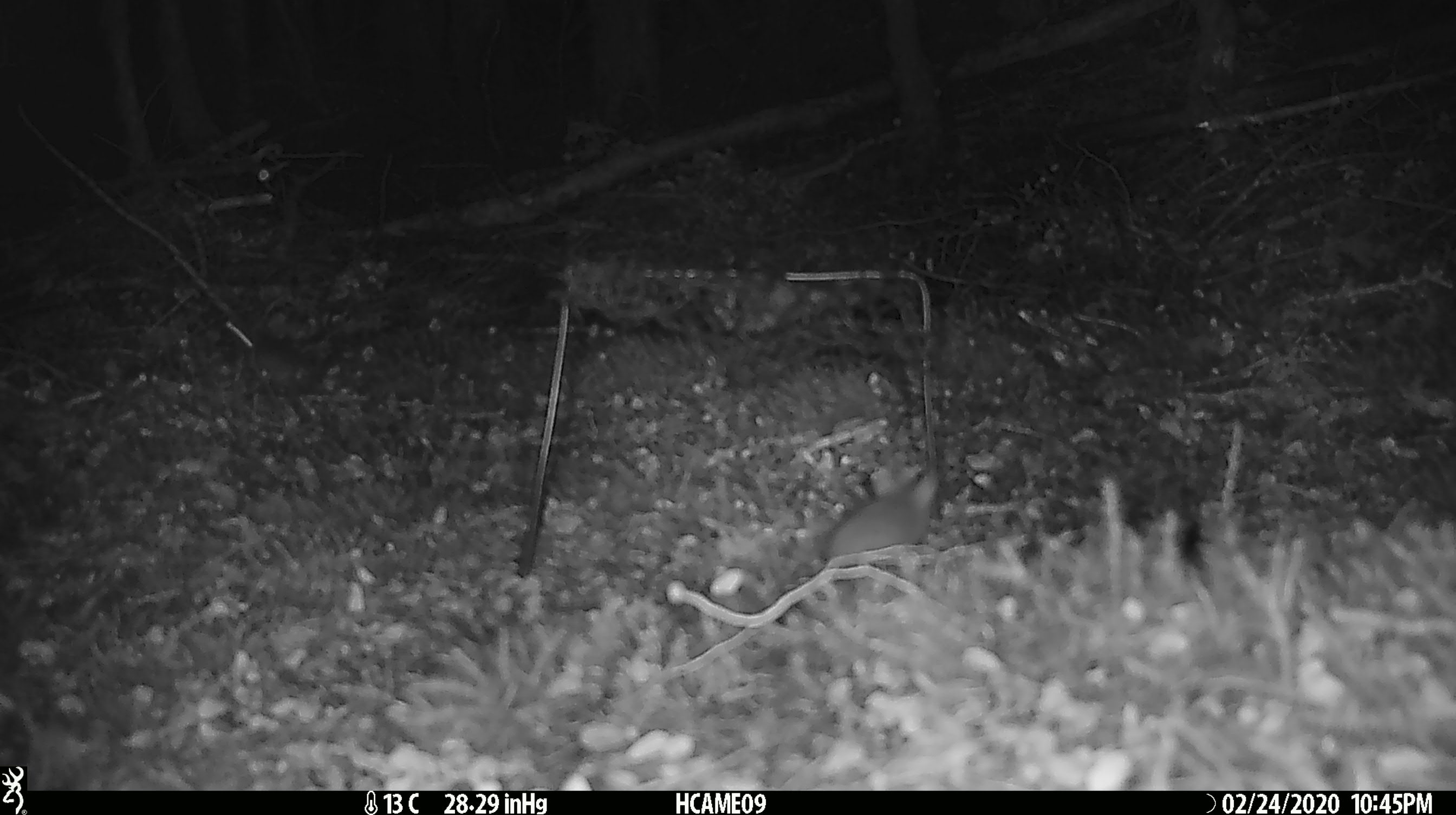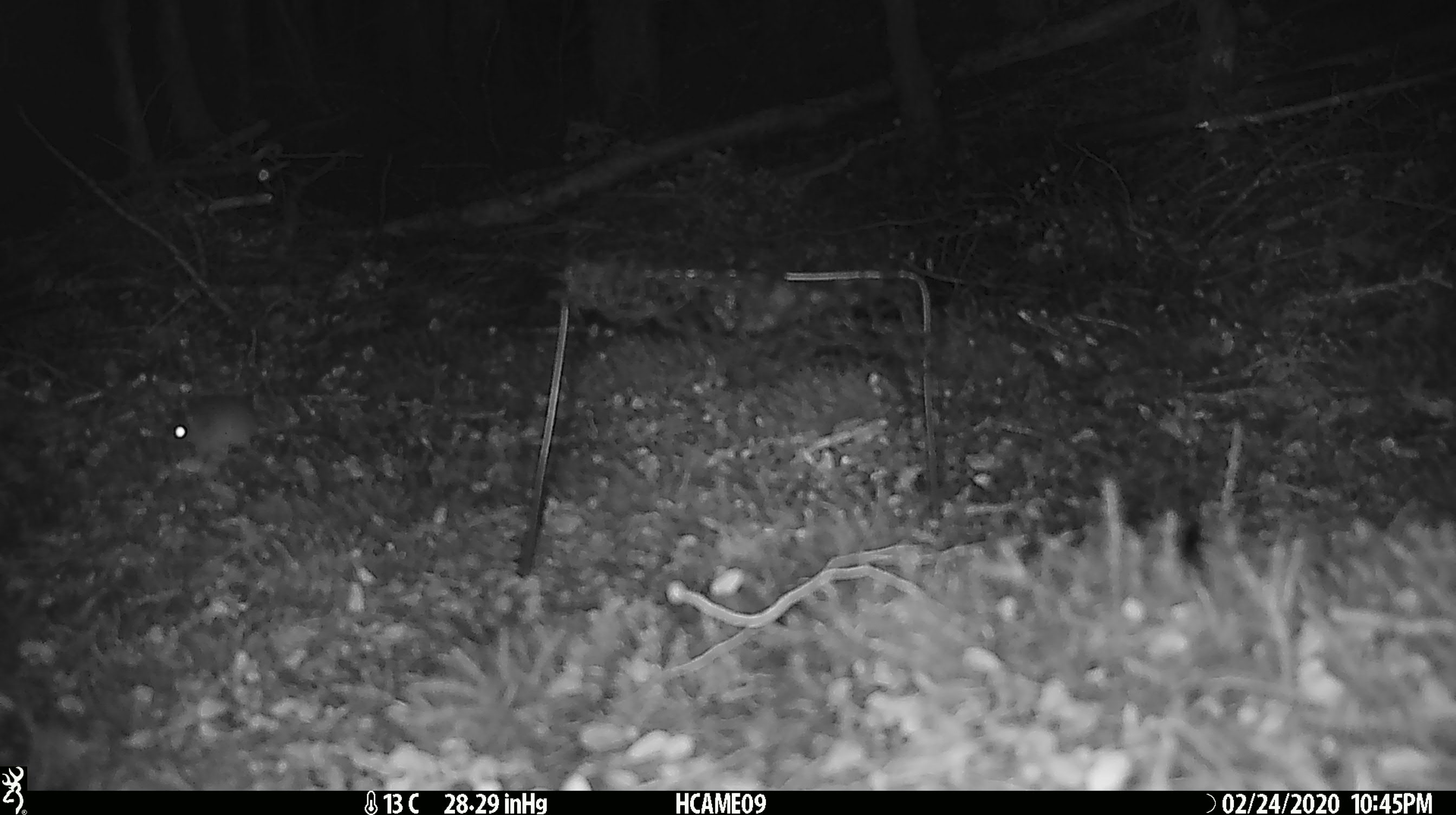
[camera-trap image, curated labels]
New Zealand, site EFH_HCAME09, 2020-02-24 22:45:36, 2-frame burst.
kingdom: Animalia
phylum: Chordata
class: Mammalia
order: Rodentia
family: Muridae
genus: Mus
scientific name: Mus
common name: mouse